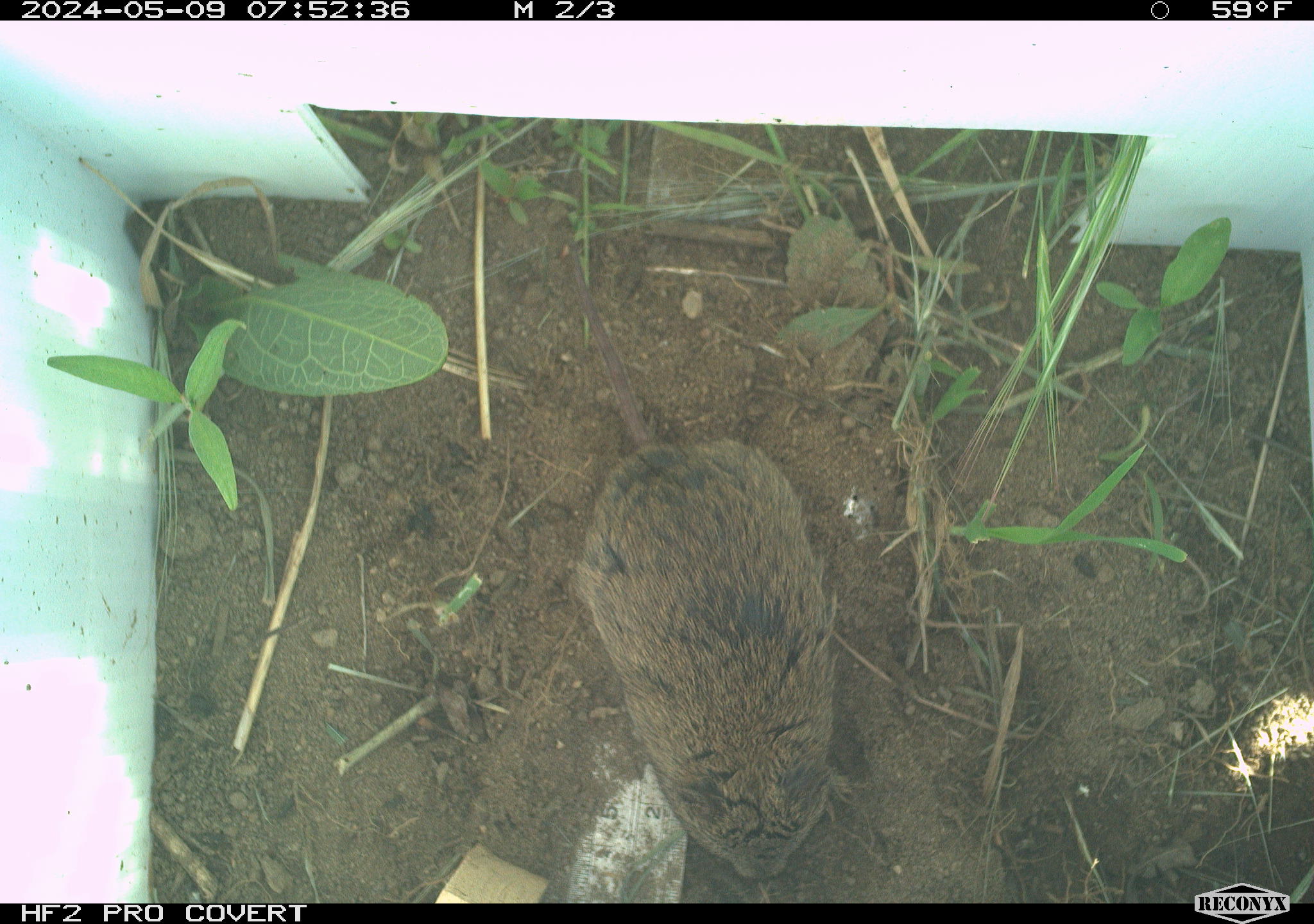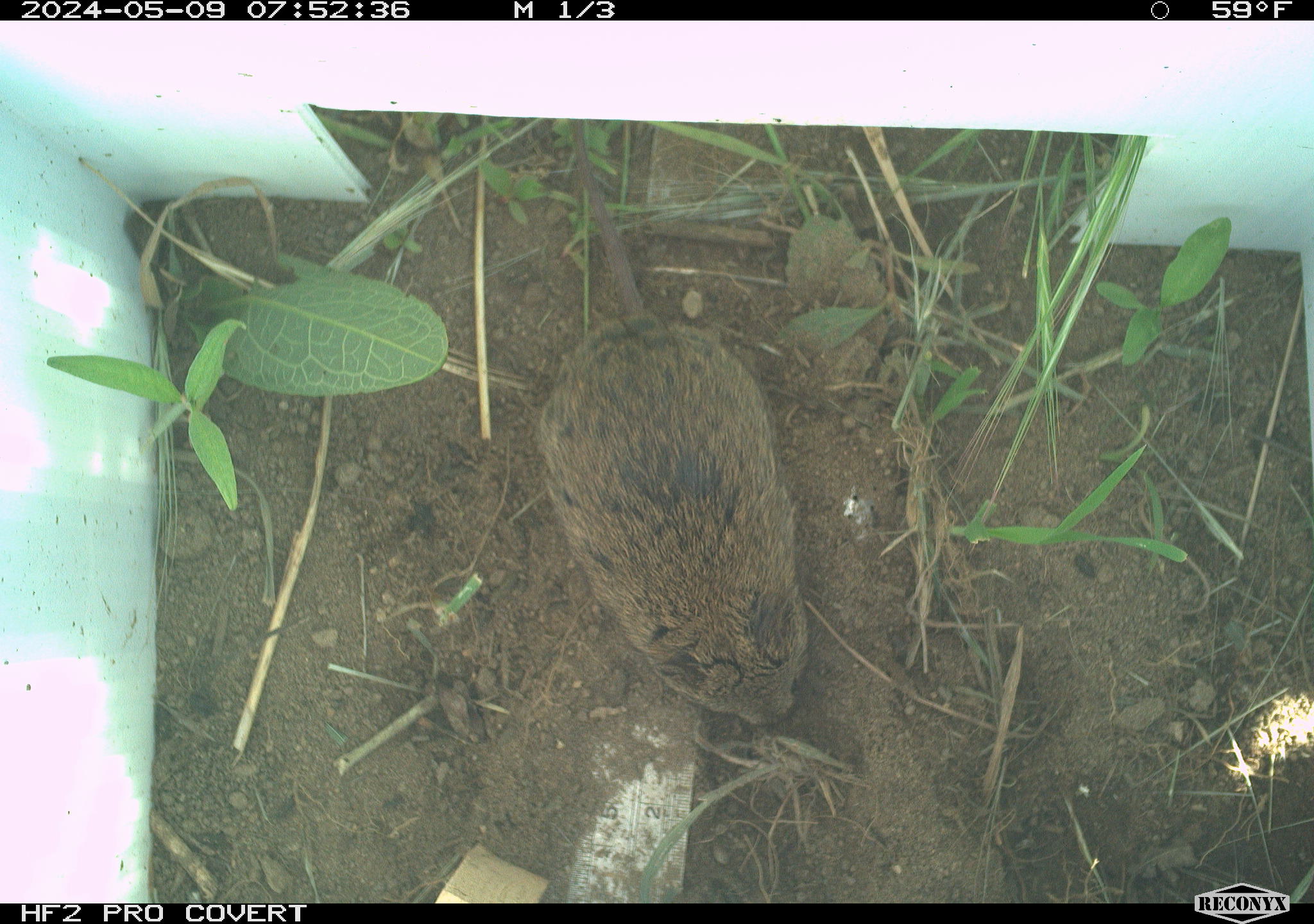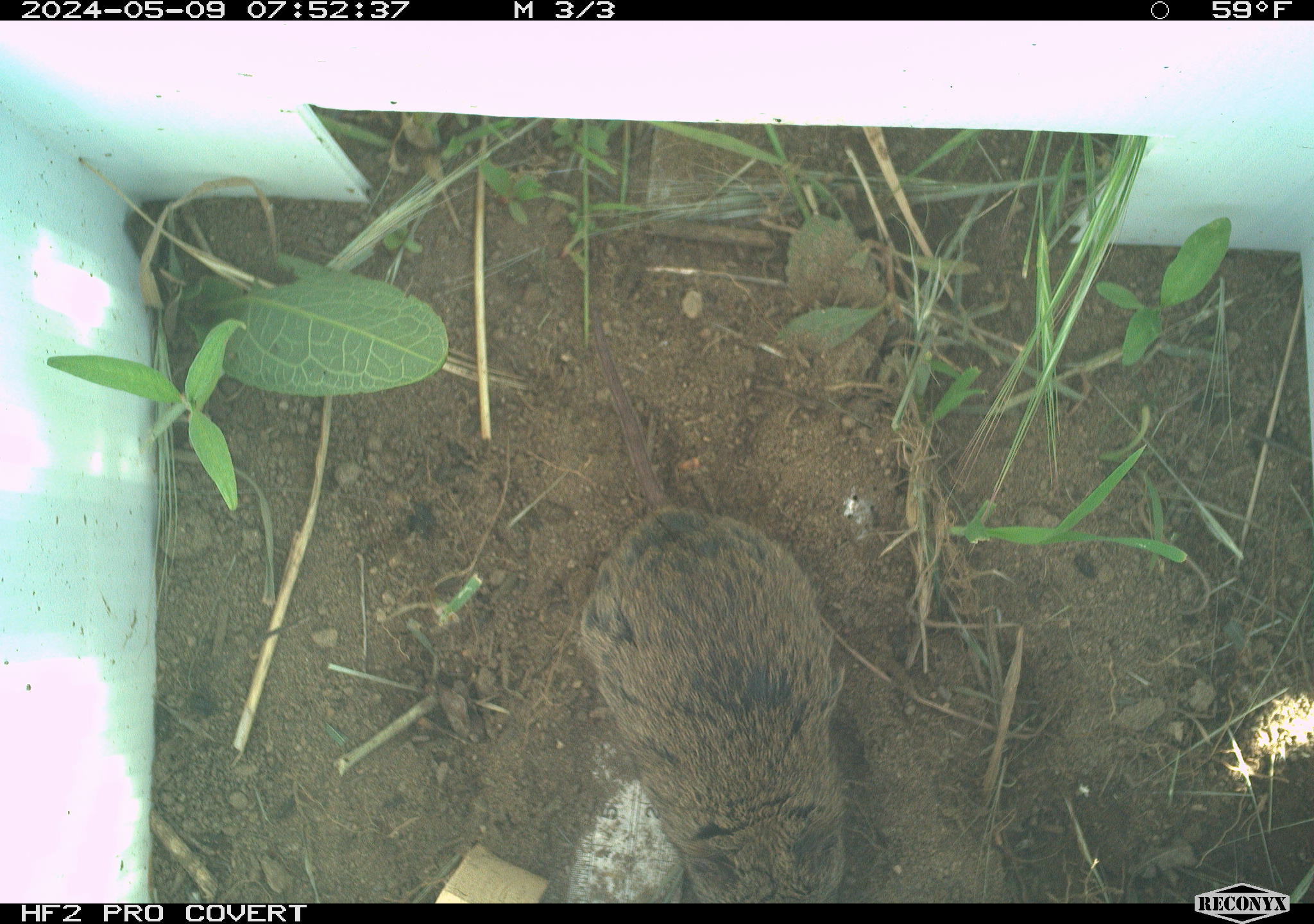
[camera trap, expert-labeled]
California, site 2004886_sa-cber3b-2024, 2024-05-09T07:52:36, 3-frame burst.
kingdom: Animalia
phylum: Chordata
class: Mammalia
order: Rodentia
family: Cricetidae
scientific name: Arvicolinae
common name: voles, lemmings, and muskrats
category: arvicolinae subfamily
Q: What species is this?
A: Arvicolinae subfamily (voles, lemmings, and muskrats) (Arvicolinae).